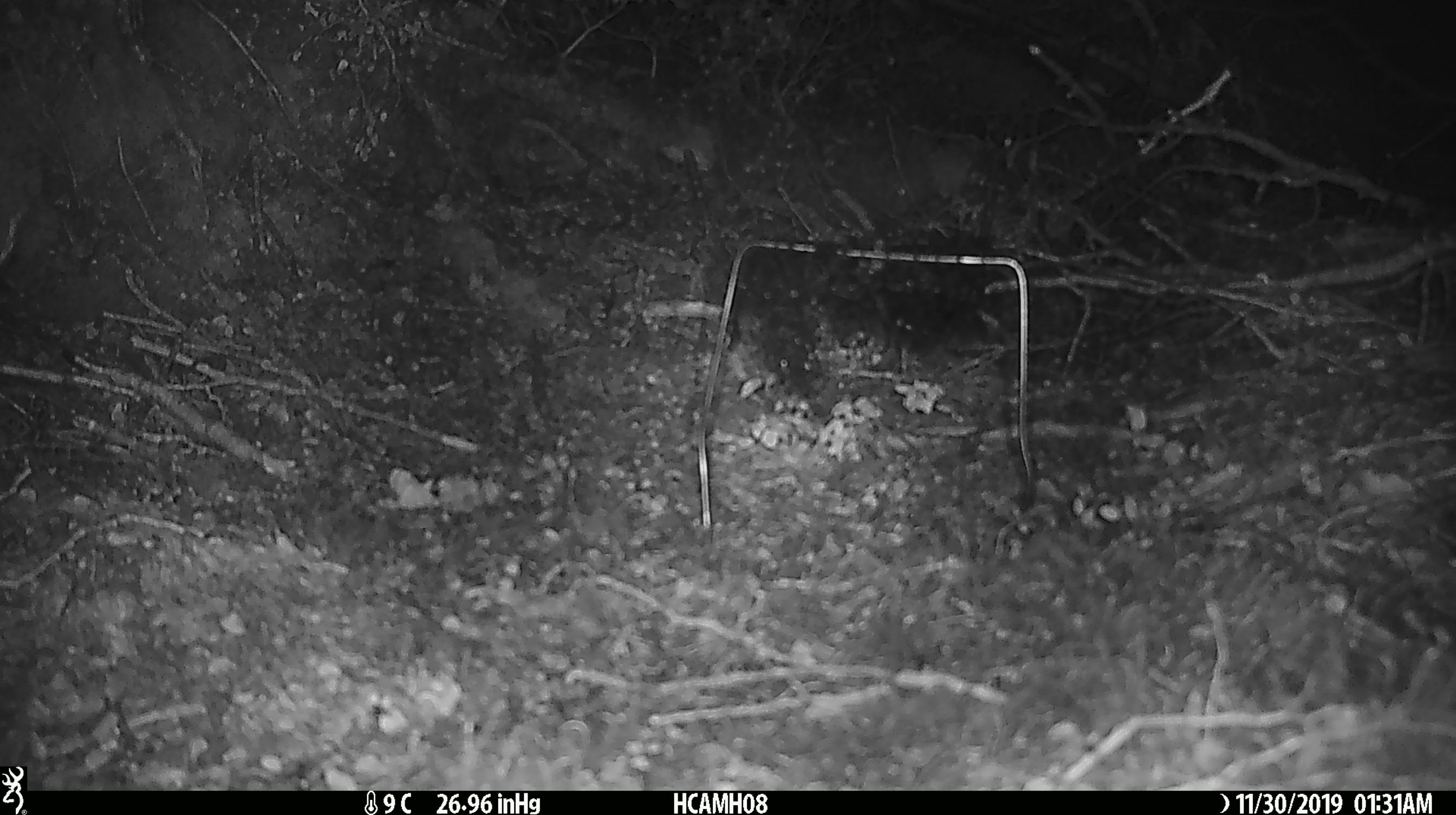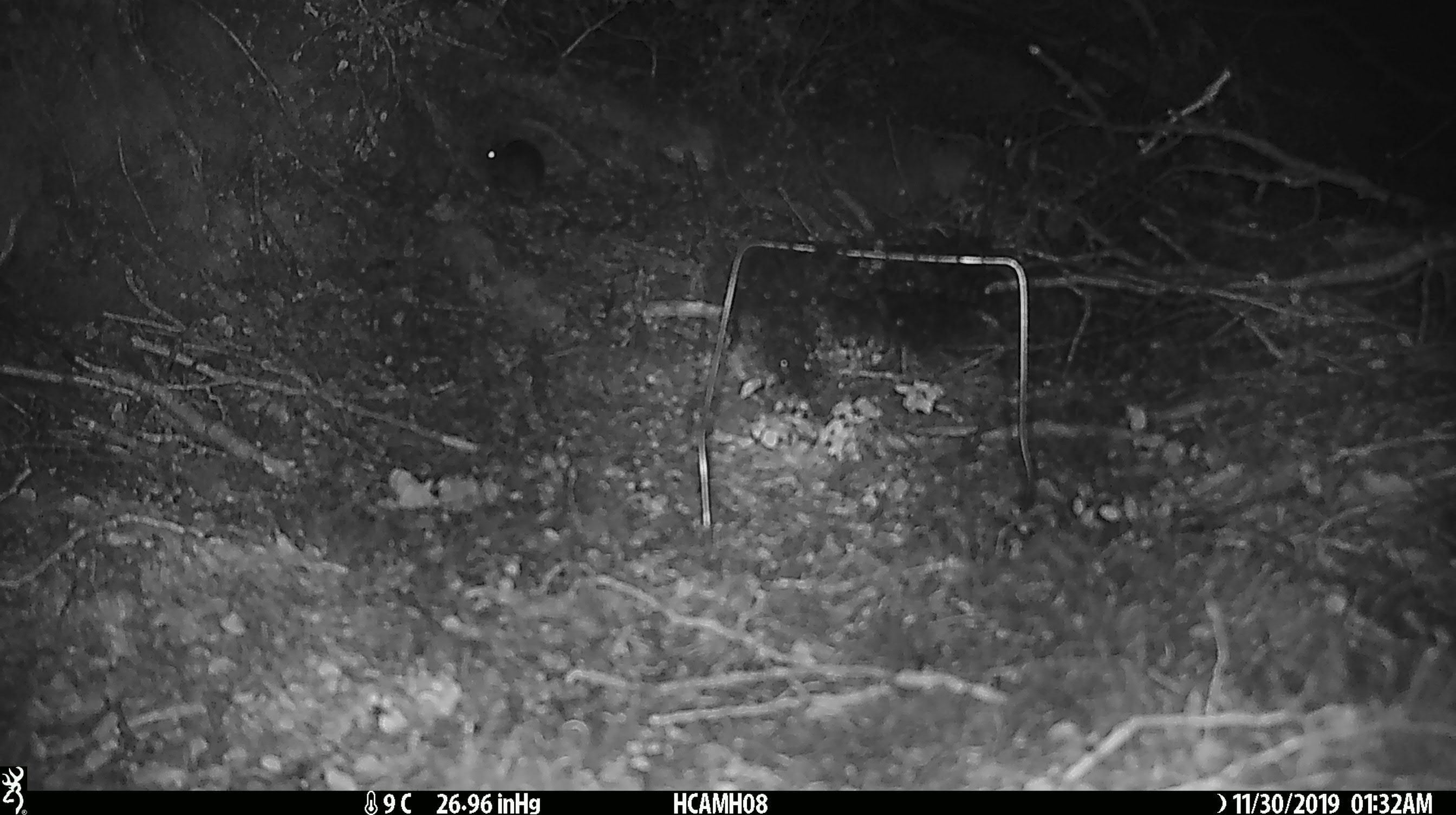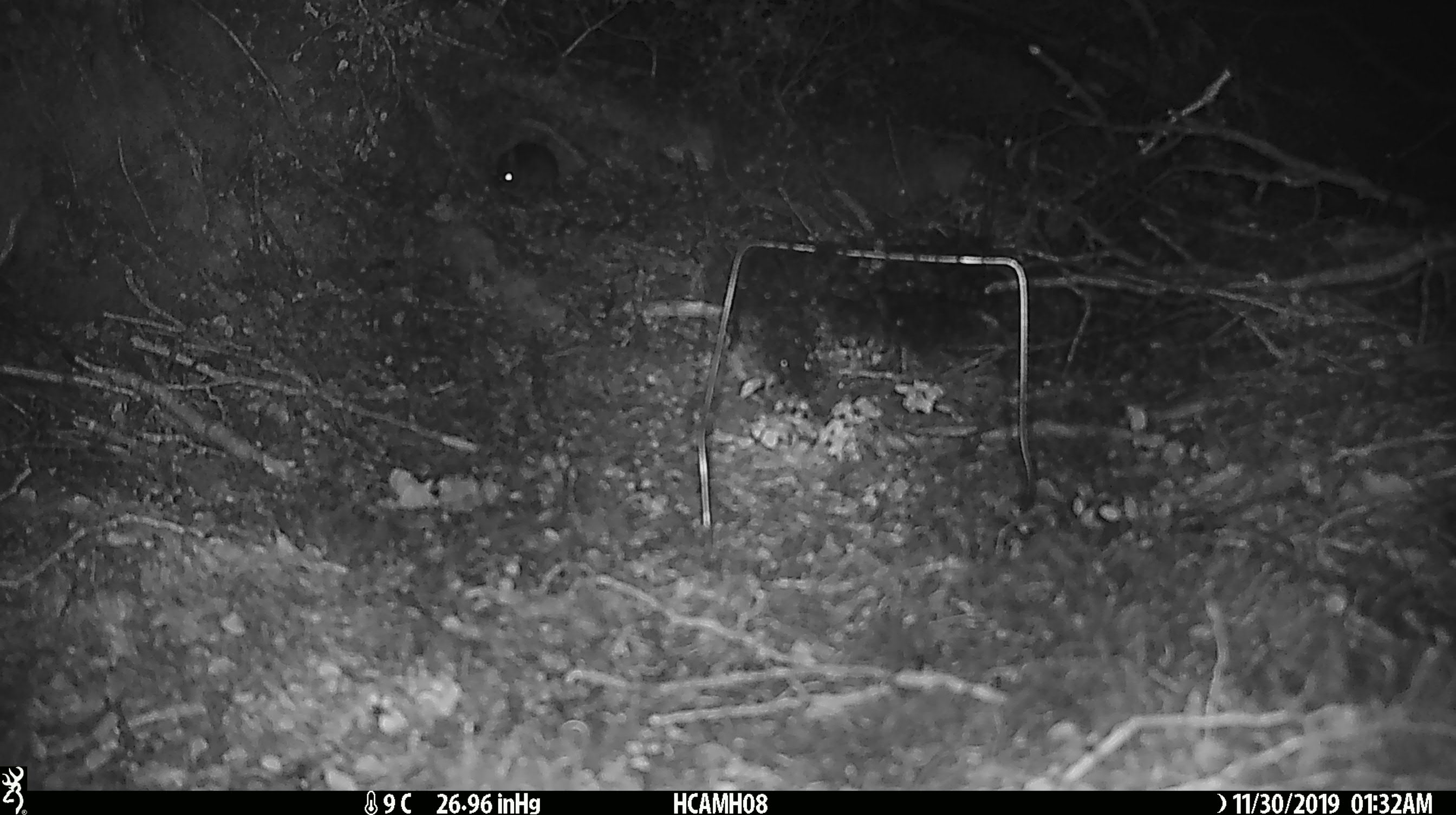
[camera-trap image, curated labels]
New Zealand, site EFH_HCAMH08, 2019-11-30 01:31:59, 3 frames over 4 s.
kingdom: Animalia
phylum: Chordata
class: Mammalia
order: Rodentia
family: Muridae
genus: Mus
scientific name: Mus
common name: mouse